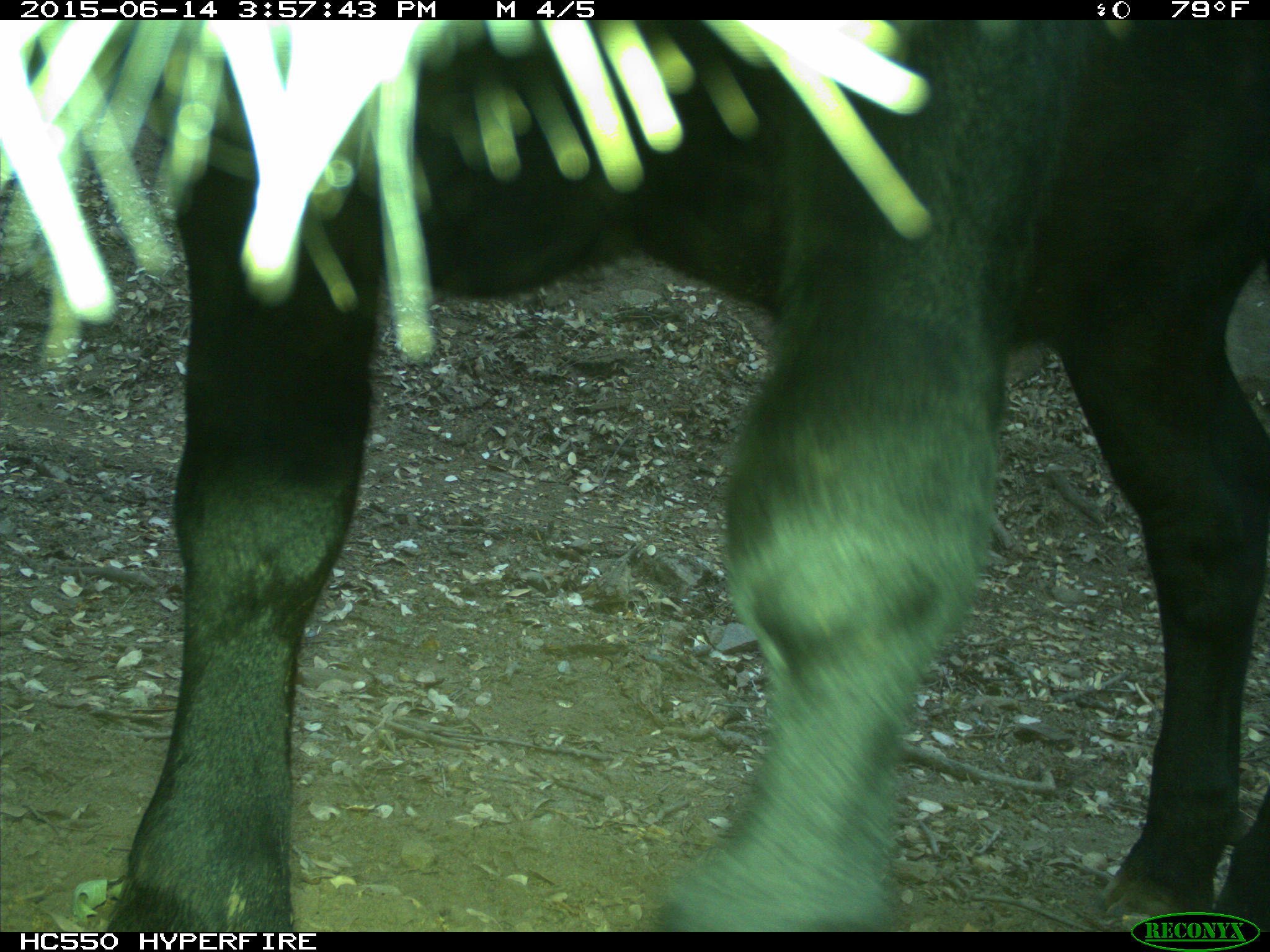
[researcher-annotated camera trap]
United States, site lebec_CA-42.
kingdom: Animalia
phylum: Chordata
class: Mammalia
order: Artiodactyla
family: Bovidae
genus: Bos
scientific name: Bos taurus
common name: domestic cow